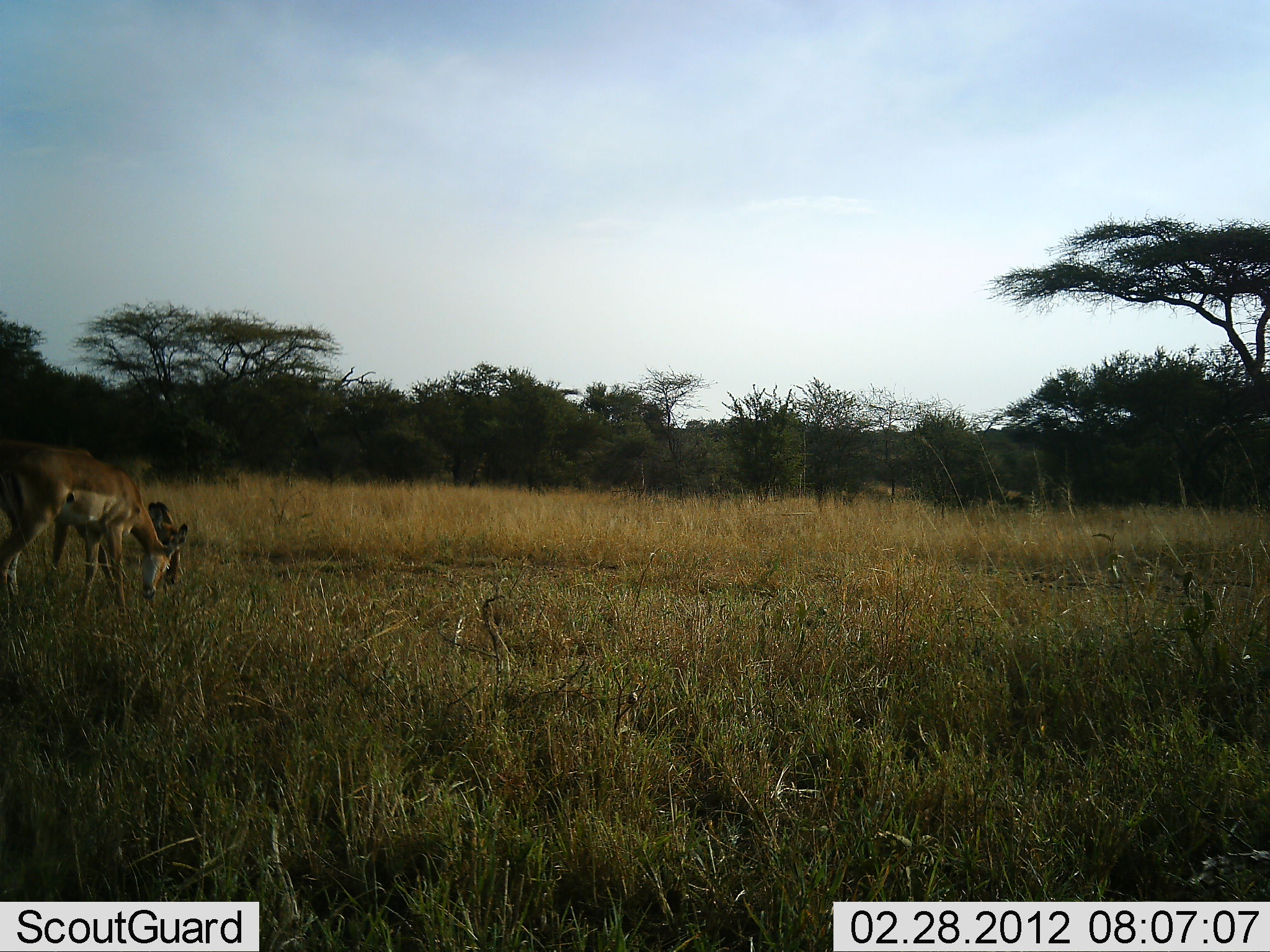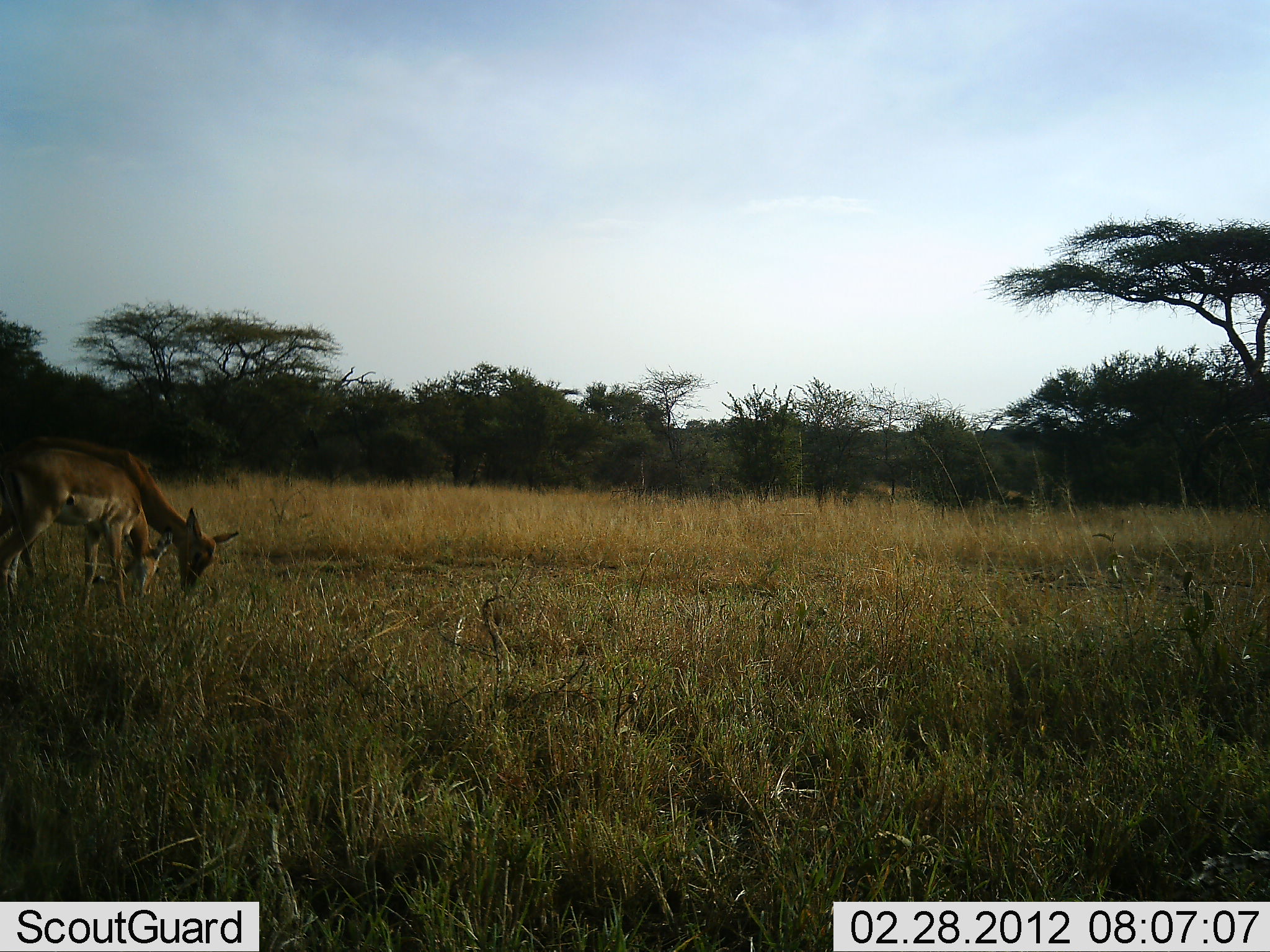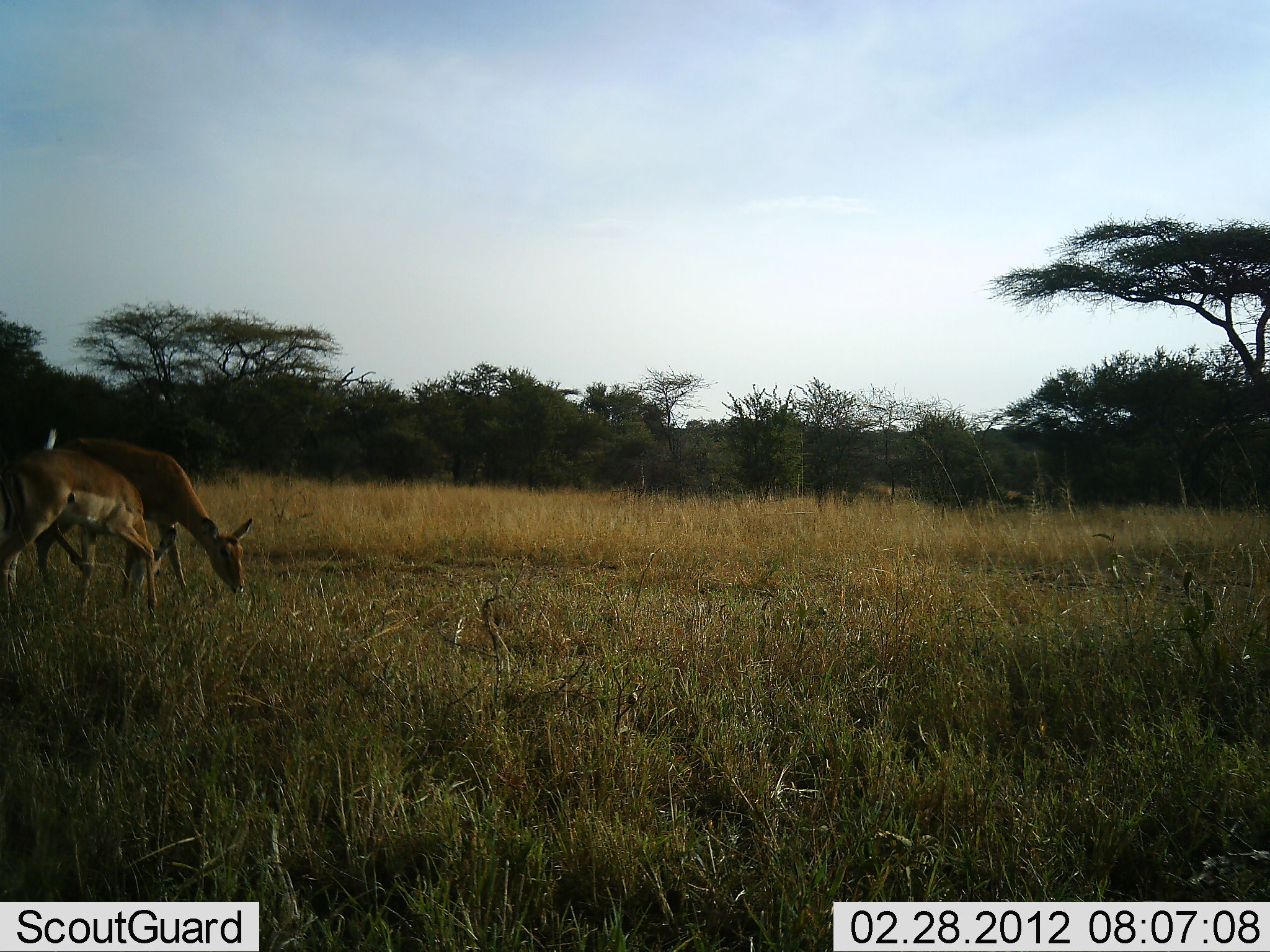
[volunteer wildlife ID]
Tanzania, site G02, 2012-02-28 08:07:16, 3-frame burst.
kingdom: Animalia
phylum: Chordata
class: Mammalia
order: Artiodactyla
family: Bovidae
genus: Aepyceros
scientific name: Aepyceros melampus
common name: impala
Impala (Aepyceros melampus), count 2. Behavior (volunteer vote fractions): standing 18%, resting 0%, moving 6%, interacting 0%. Young present (vote fraction): 24%. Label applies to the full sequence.